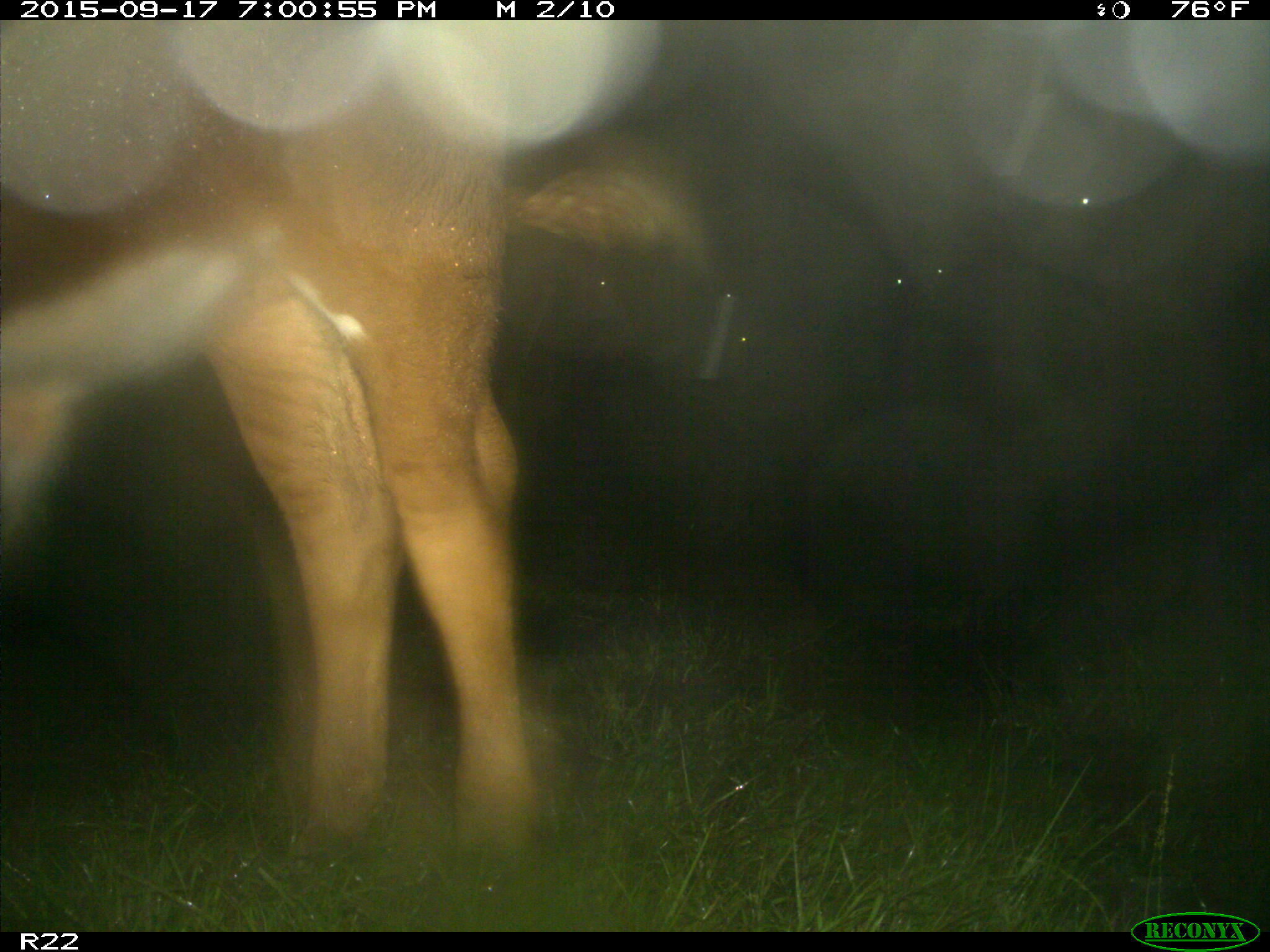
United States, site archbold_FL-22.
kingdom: Animalia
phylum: Chordata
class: Mammalia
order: Artiodactyla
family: Bovidae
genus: Bos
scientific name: Bos taurus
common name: domestic cow